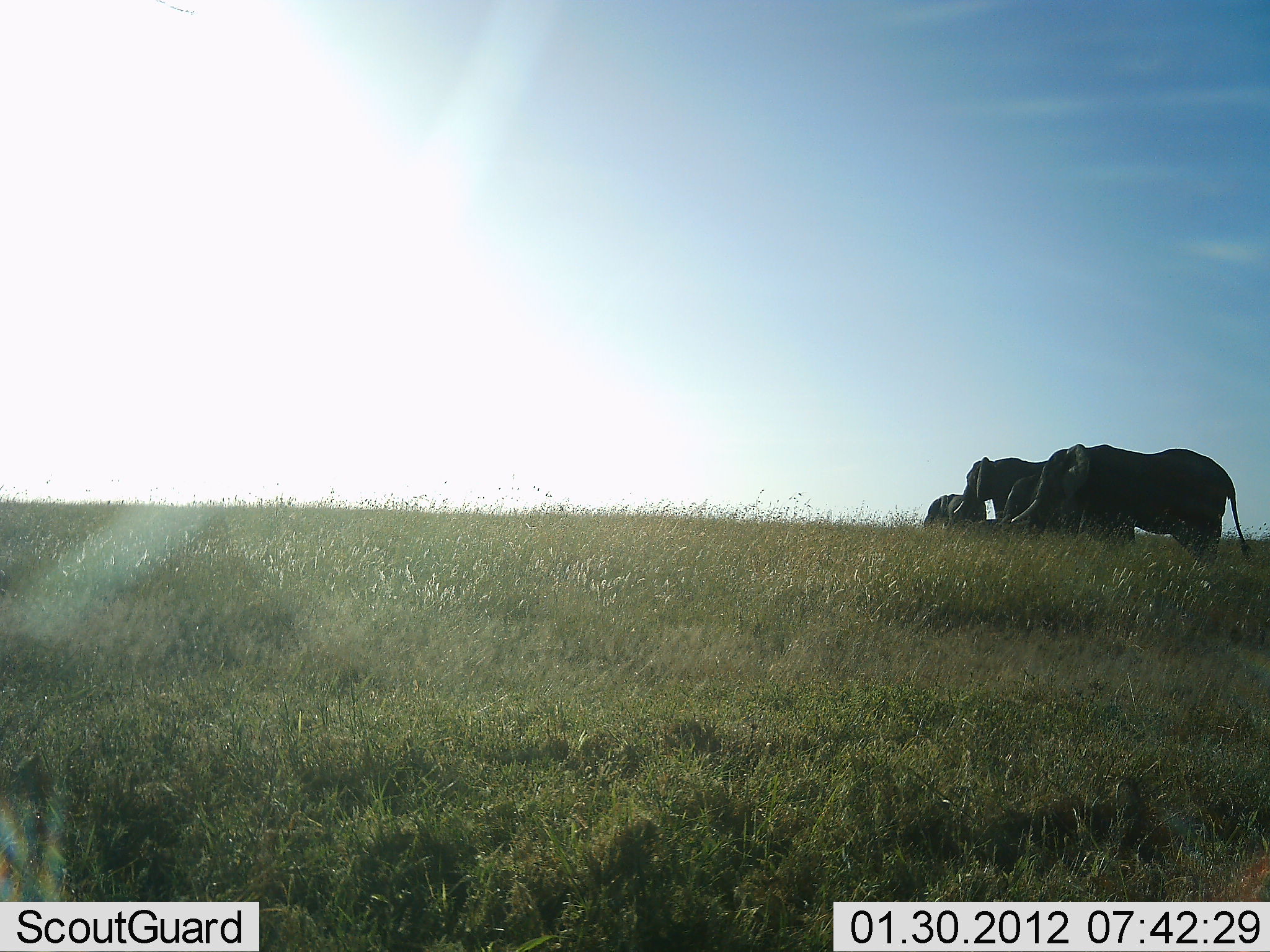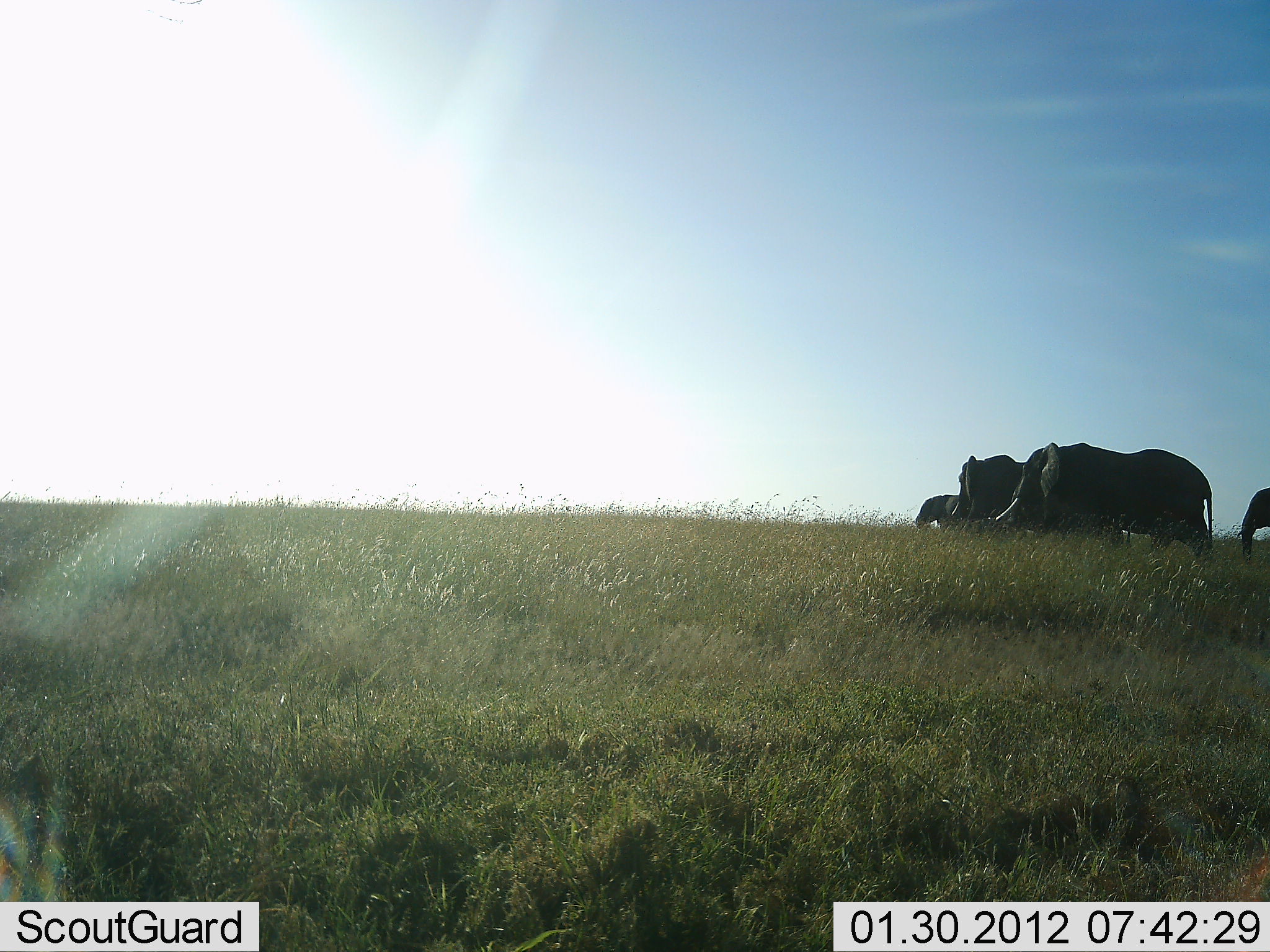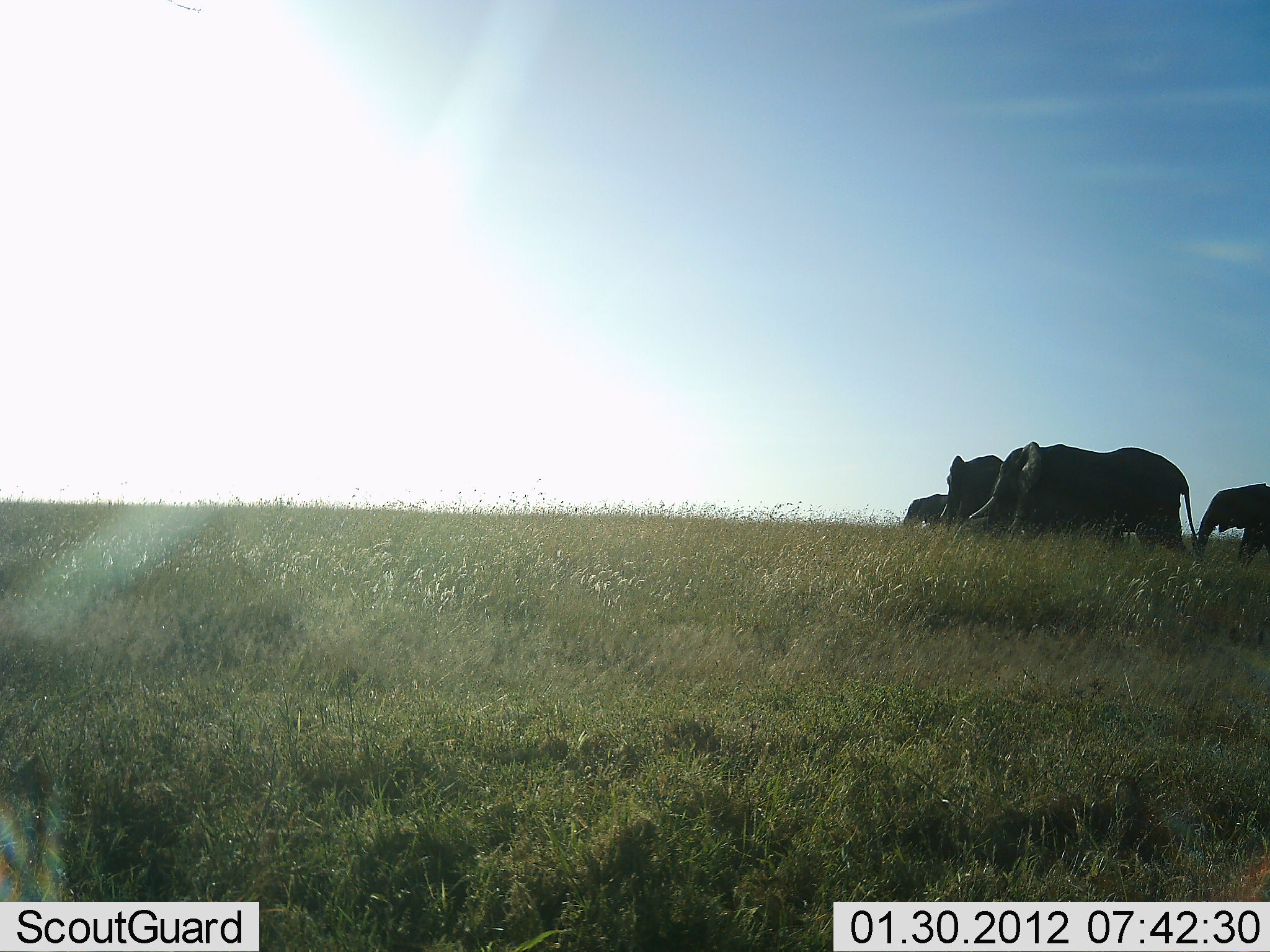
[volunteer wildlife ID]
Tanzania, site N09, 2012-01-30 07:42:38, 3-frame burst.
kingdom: Animalia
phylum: Chordata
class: Mammalia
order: Proboscidea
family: Elephantidae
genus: Loxodonta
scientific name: Loxodonta africana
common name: african bush elephant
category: elephant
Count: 4.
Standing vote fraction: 6%.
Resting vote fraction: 0%.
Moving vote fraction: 89%.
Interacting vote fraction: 6%.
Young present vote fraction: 22%.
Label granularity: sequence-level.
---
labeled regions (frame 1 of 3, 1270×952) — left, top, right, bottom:
animal: 1010, 443, 1253, 572; 963, 456, 1049, 525; 991, 474, 1041, 535; 922, 493, 988, 531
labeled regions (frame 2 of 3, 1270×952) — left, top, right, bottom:
animal: 994, 442, 1215, 565; 952, 453, 1025, 532; 1234, 486, 1270, 571; 912, 493, 968, 535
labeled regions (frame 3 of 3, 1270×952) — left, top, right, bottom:
animal: 966, 440, 1203, 563; 1193, 481, 1270, 575; 938, 454, 1005, 532; 901, 493, 950, 532